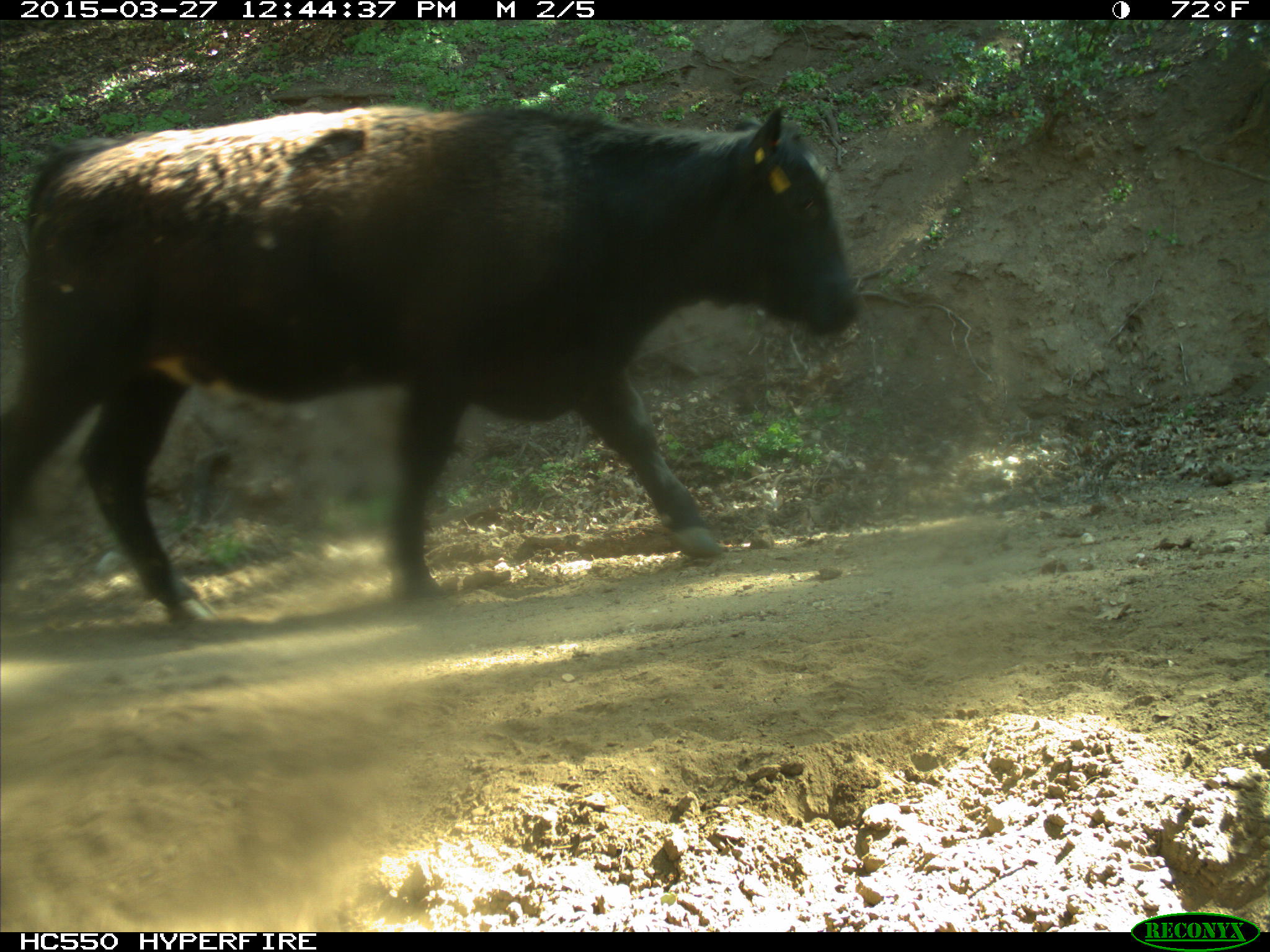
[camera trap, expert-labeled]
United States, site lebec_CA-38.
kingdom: Animalia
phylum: Chordata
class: Mammalia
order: Artiodactyla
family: Bovidae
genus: Bos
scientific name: Bos taurus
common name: domestic cow